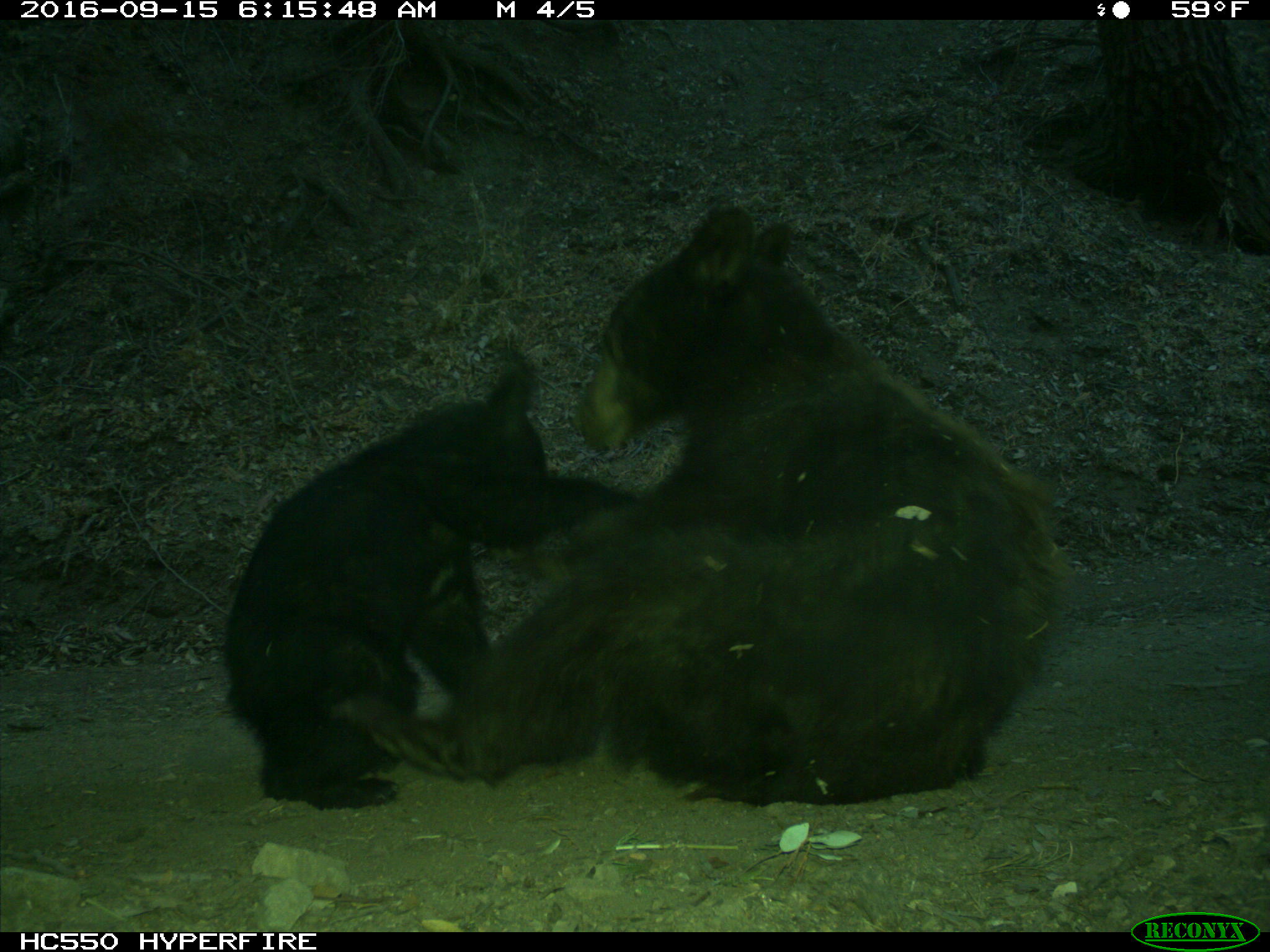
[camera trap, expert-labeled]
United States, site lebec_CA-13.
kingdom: Animalia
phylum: Chordata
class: Mammalia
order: Carnivora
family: Ursidae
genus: Ursus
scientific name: Ursus americanus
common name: american black bear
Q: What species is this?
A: Ursus americanus (american black bear).